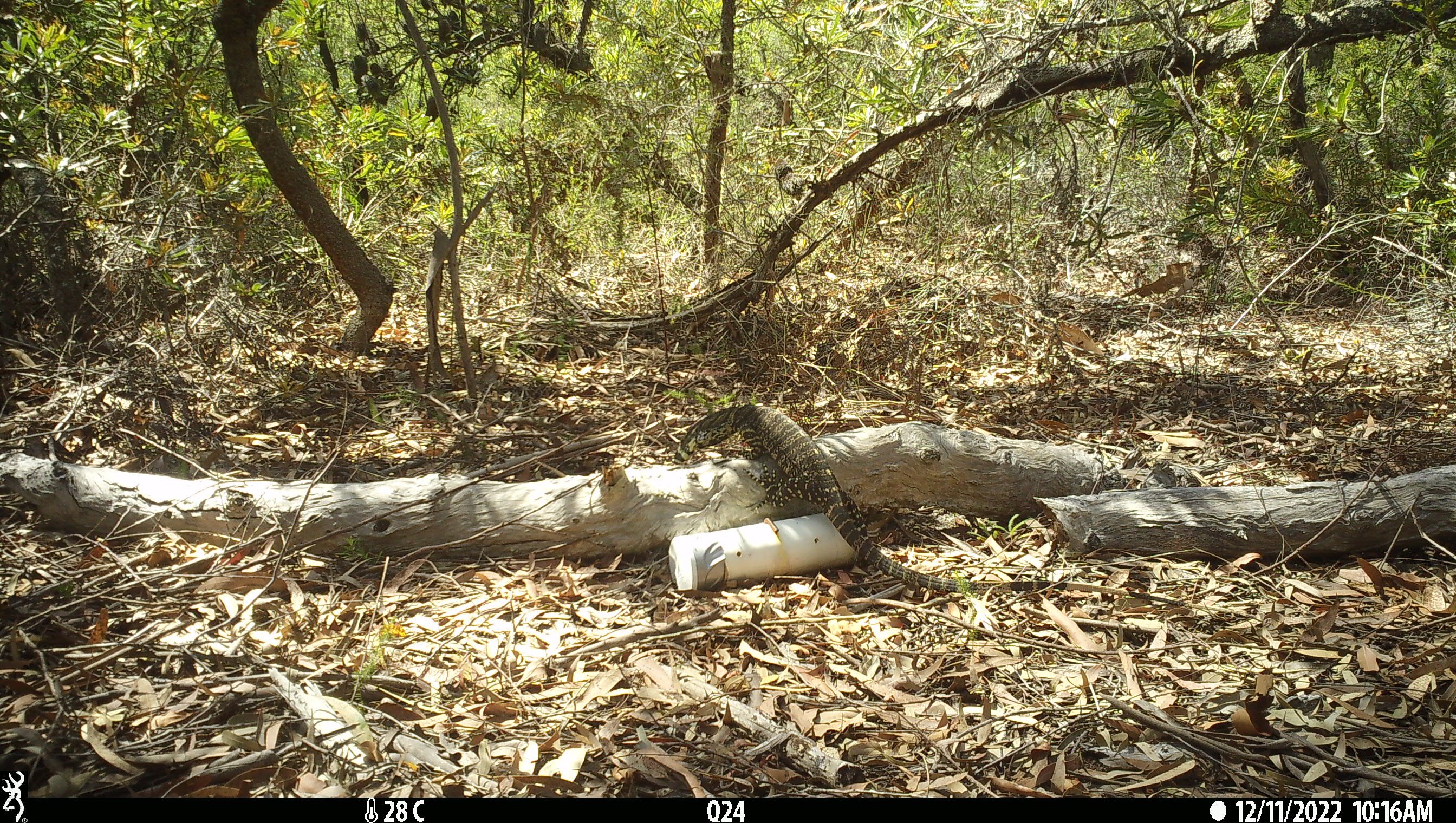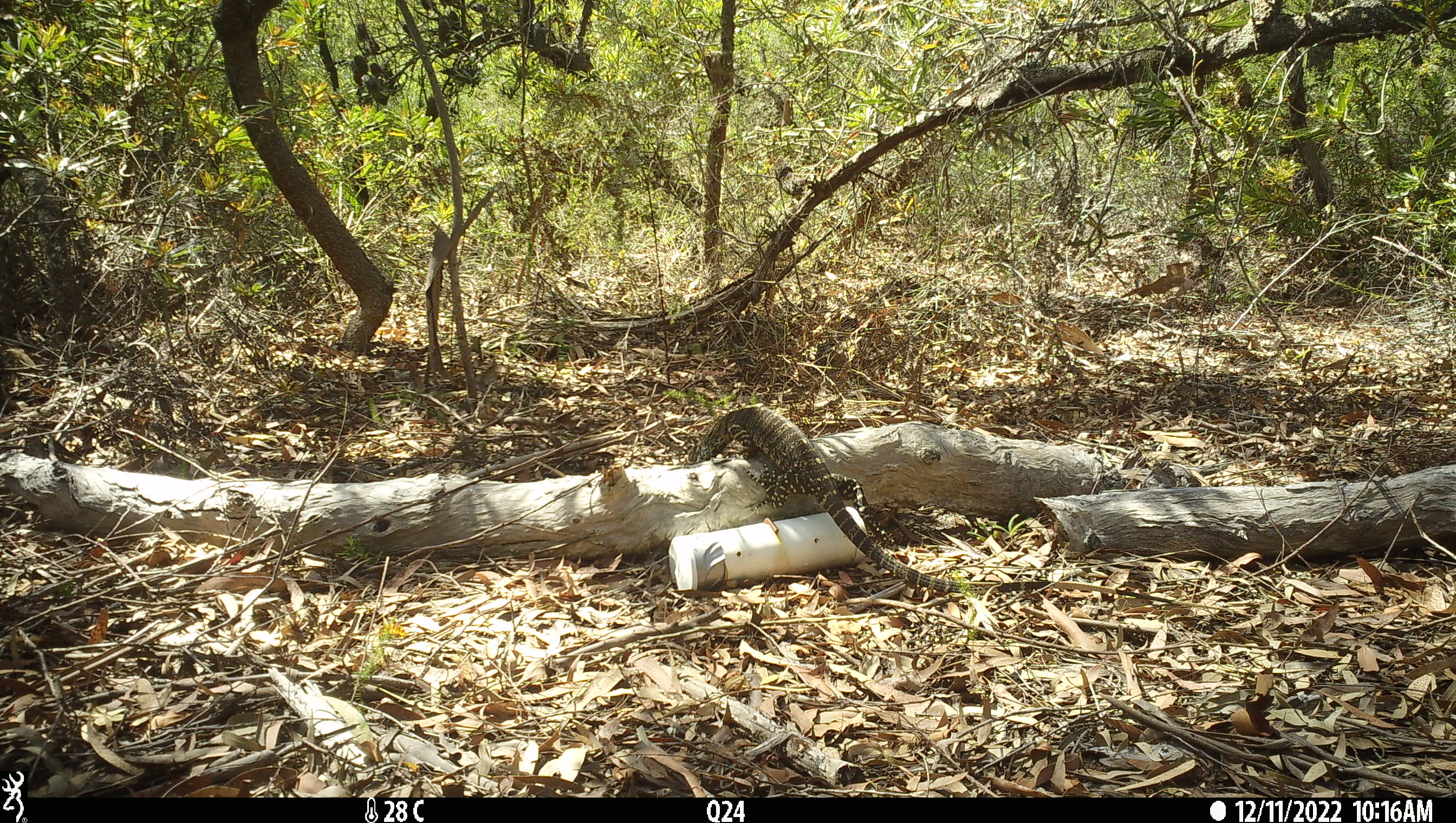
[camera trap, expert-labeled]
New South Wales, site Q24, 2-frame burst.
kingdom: Animalia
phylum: Chordata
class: Reptilia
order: Squamata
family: Varanidae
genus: Varanus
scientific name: Varanus varius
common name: lace monitor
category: goanna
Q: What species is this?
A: Goanna (lace monitor) (Varanus varius).